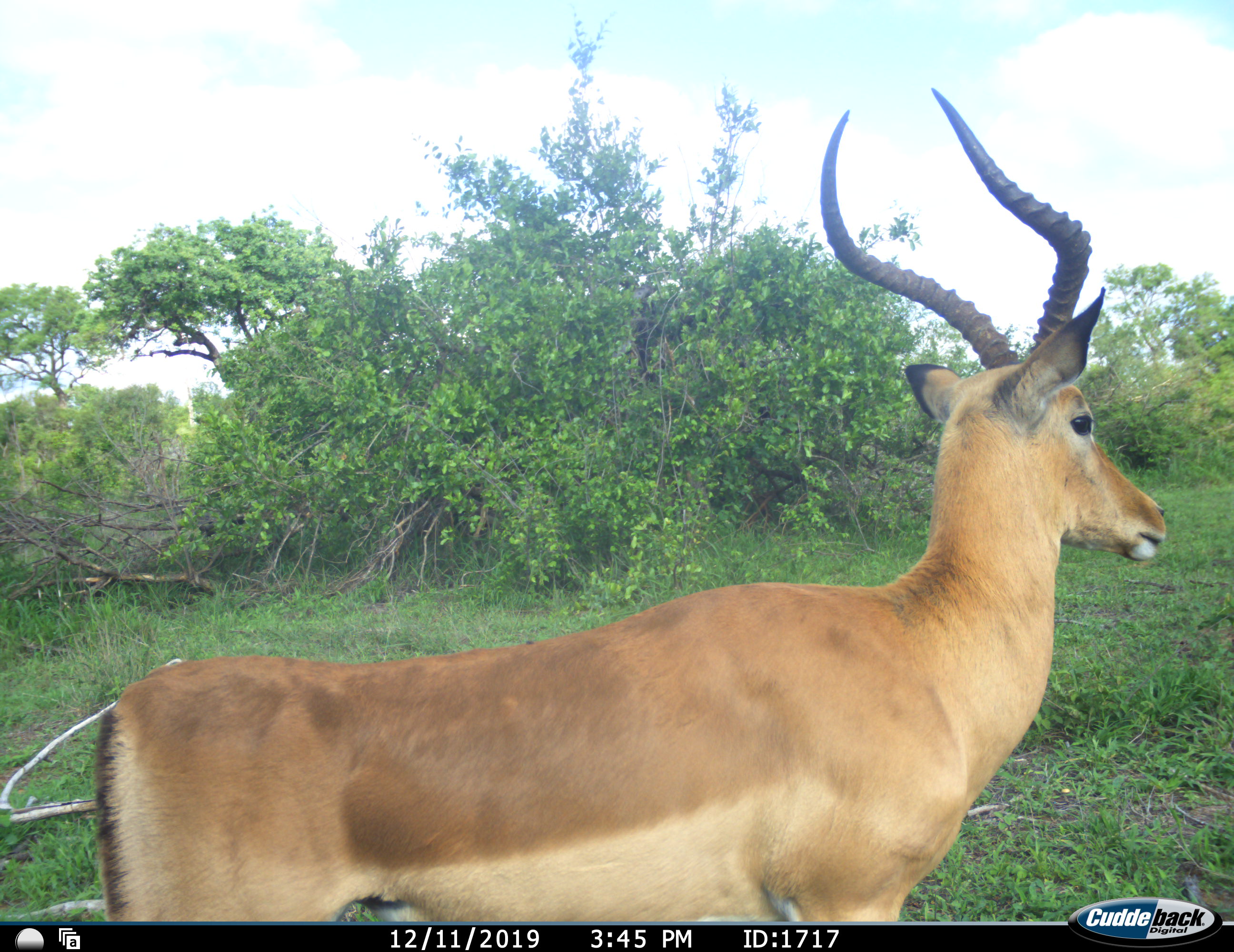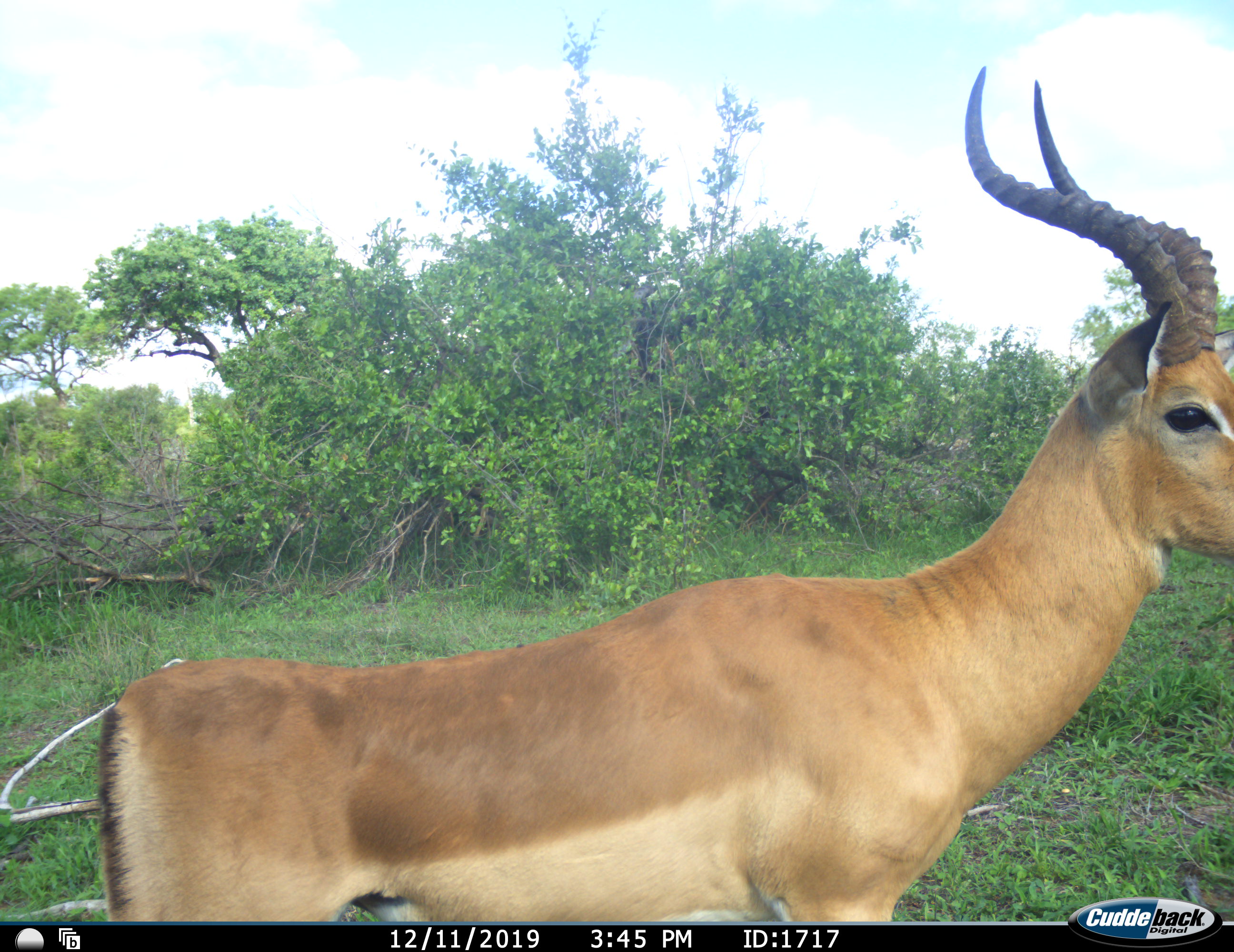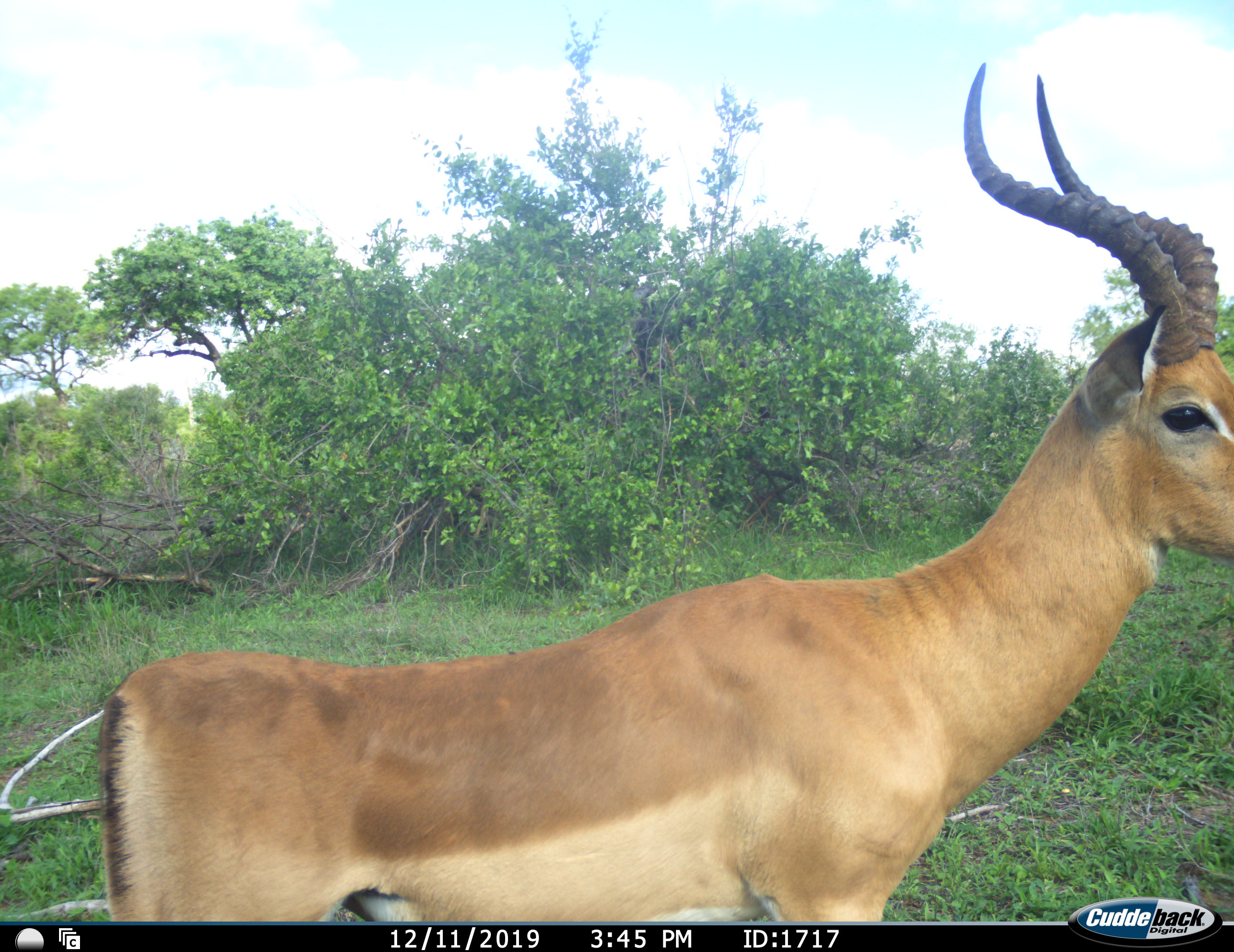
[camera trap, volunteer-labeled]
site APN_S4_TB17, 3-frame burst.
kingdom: Animalia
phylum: Chordata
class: Mammalia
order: Artiodactyla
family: Bovidae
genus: Aepyceros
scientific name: Aepyceros melampus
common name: impala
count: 1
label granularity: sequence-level